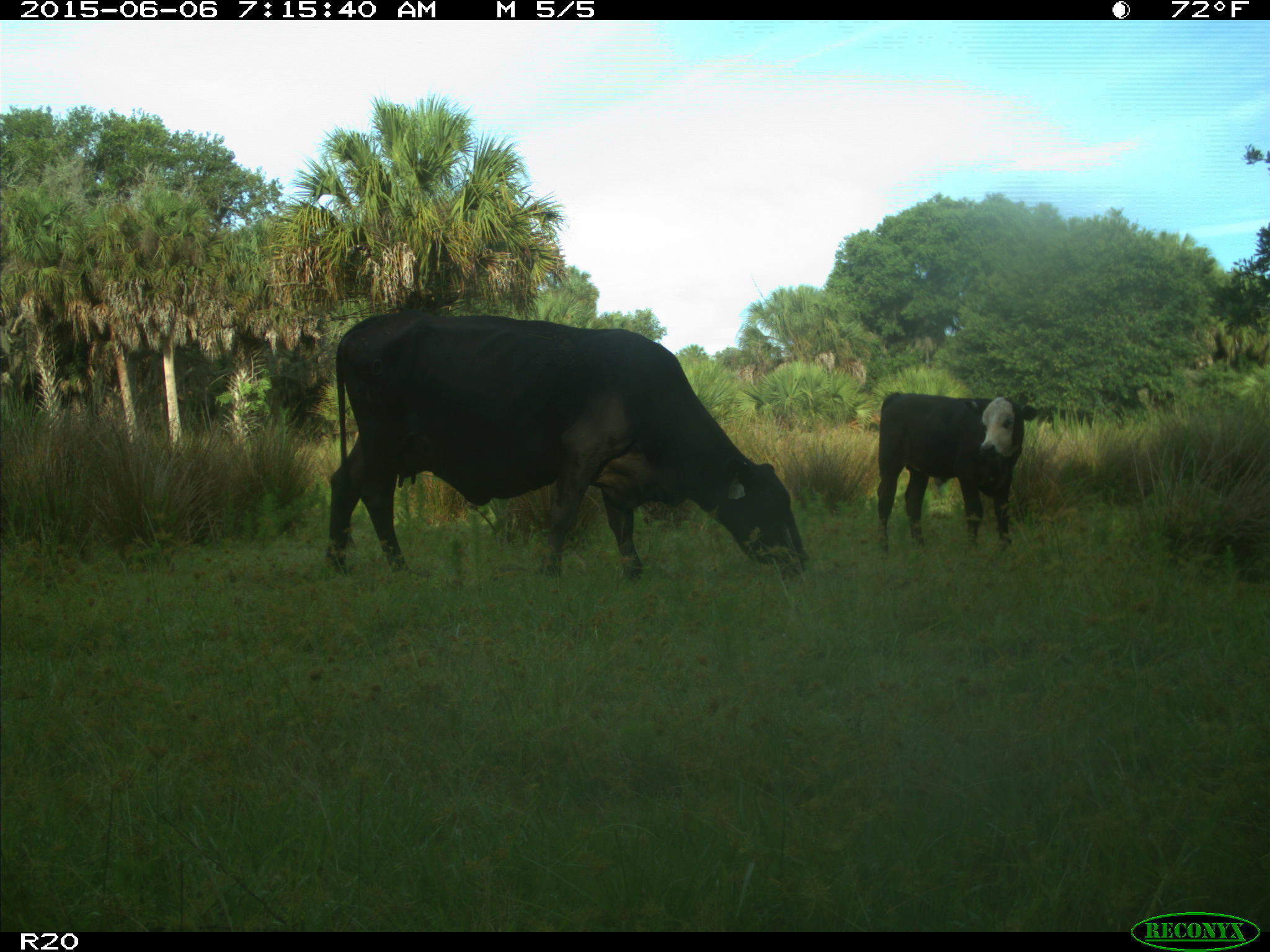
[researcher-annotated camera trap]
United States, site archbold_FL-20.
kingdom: Animalia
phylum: Chordata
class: Mammalia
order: Artiodactyla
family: Bovidae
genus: Bos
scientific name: Bos taurus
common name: domestic cow